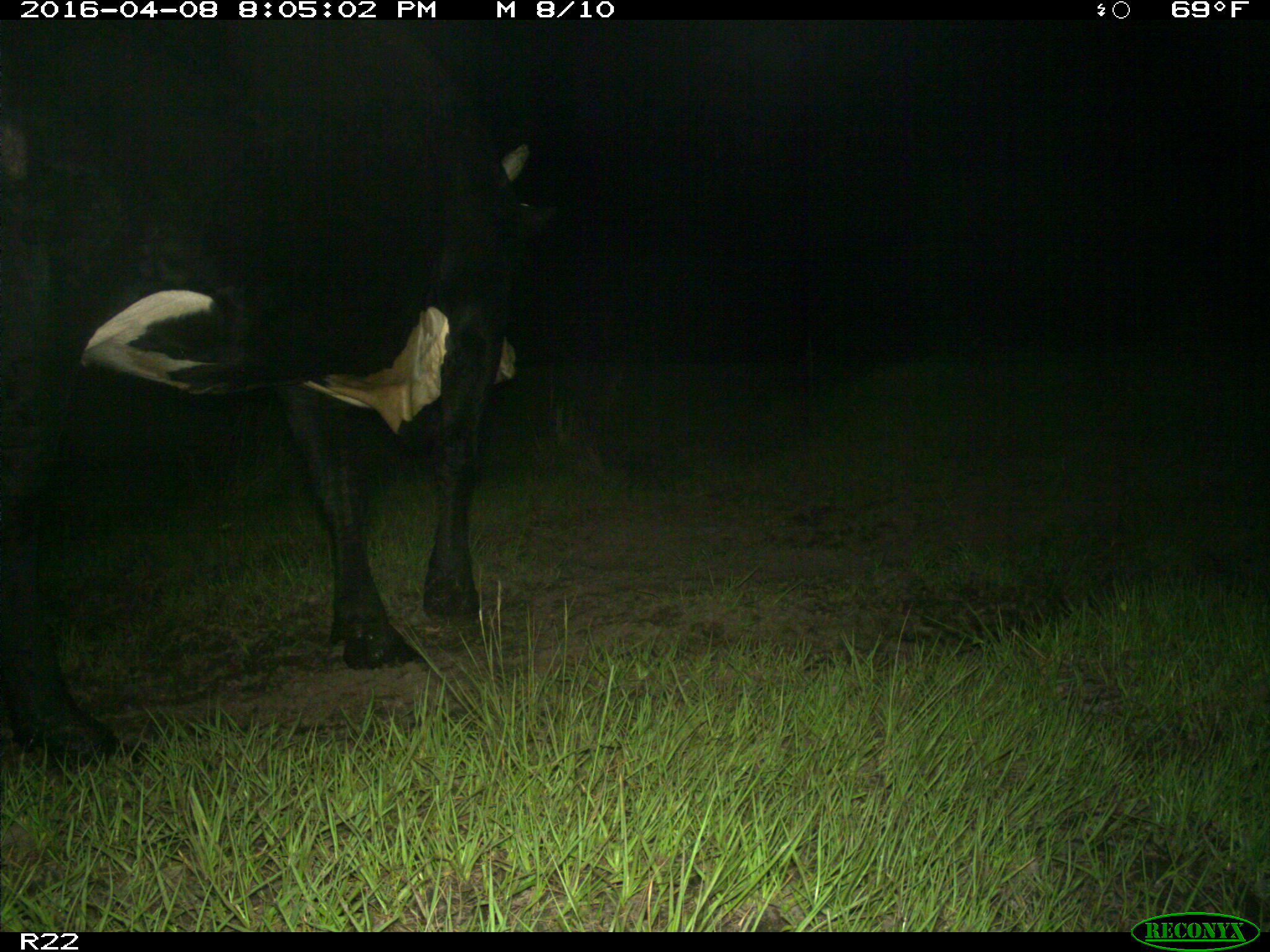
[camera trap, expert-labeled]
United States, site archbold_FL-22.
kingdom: Animalia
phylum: Chordata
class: Mammalia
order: Artiodactyla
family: Bovidae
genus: Bos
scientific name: Bos taurus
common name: domestic cow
Bos taurus (domestic cow).